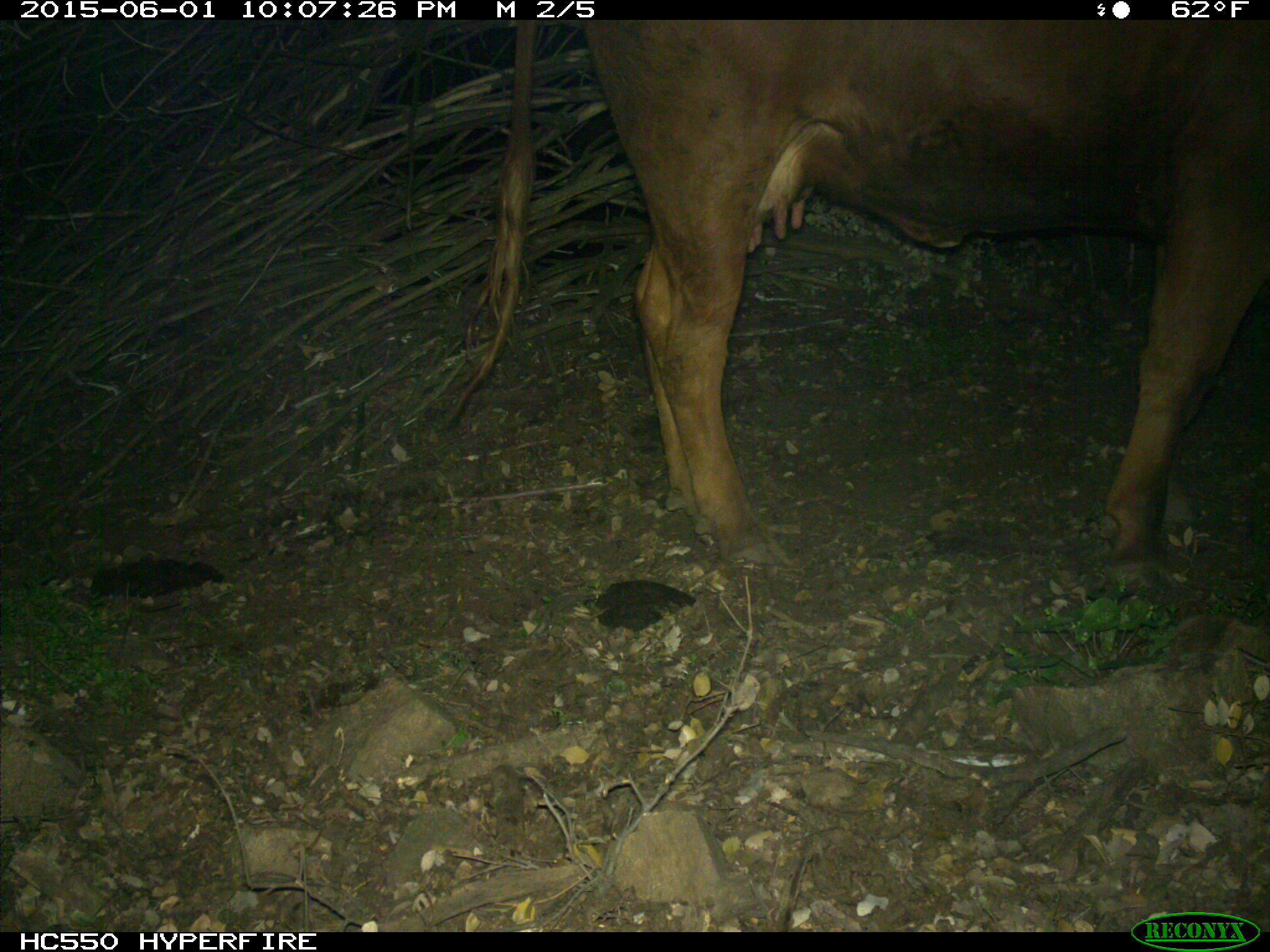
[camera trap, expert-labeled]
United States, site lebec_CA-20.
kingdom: Animalia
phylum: Chordata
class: Mammalia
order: Artiodactyla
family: Bovidae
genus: Bos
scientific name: Bos taurus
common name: domestic cow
Bos taurus (domestic cow).